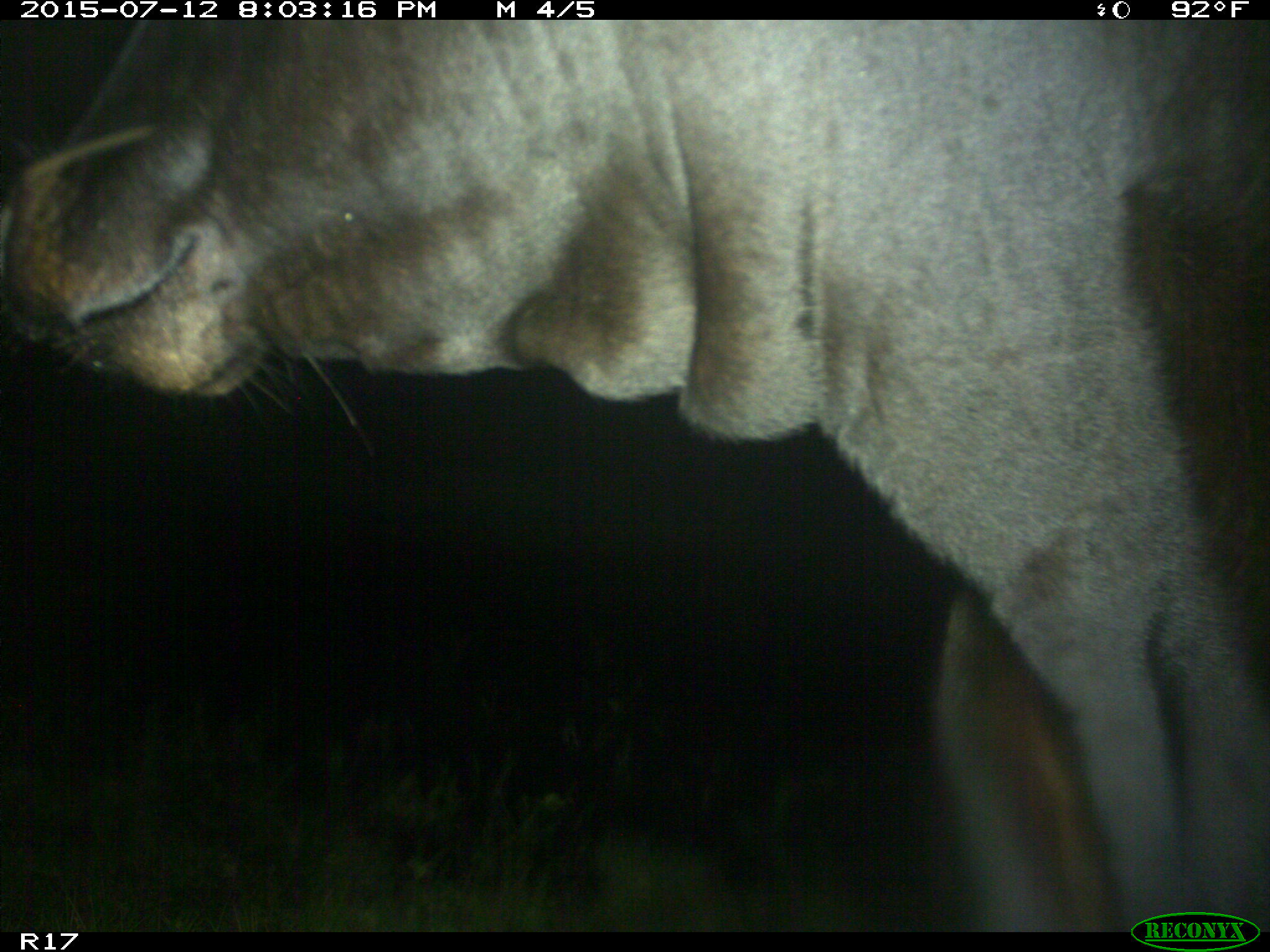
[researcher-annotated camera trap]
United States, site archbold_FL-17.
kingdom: Animalia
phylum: Chordata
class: Mammalia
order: Artiodactyla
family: Bovidae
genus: Bos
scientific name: Bos taurus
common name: domestic cow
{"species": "Bos taurus (domestic cow)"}